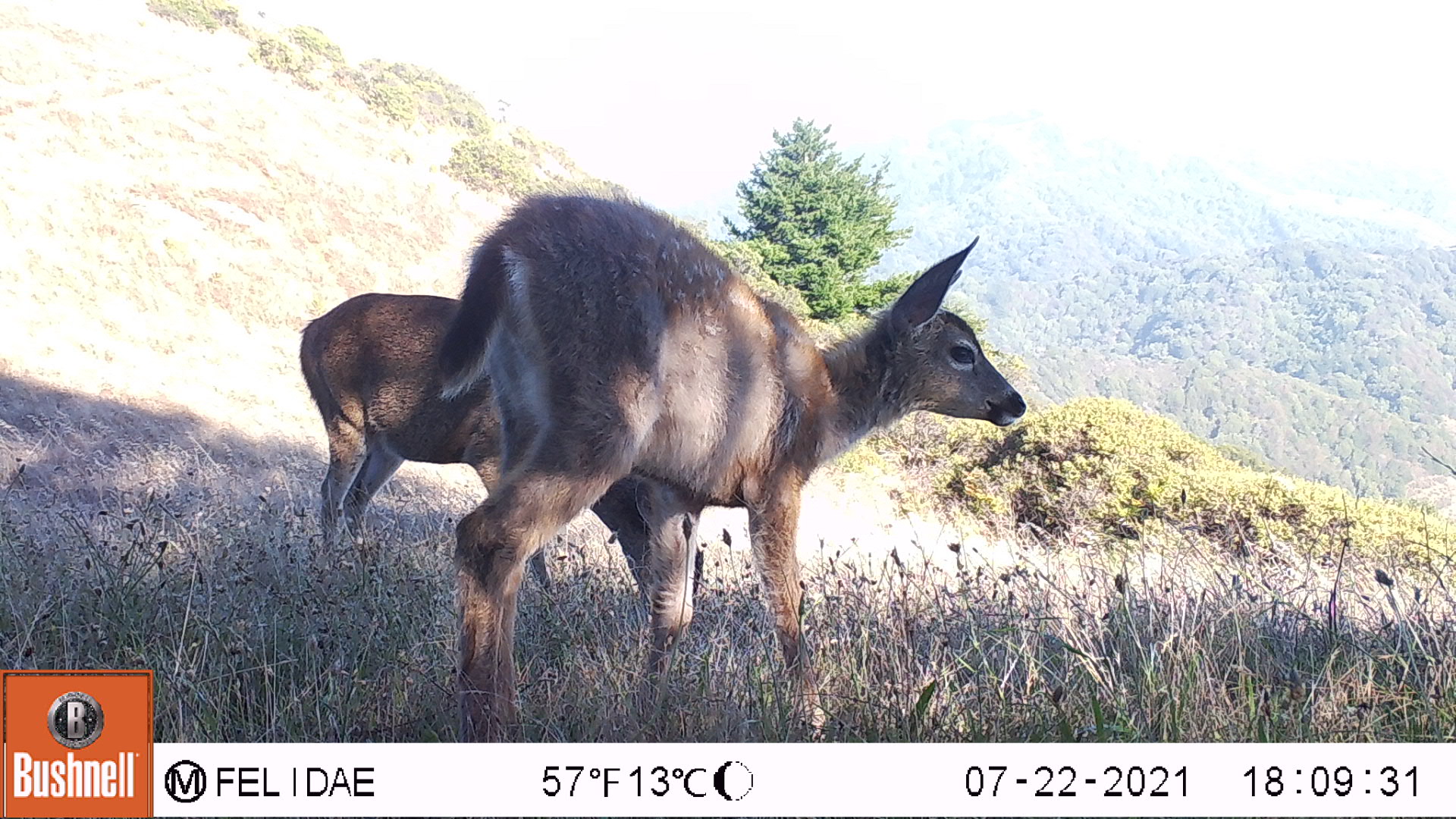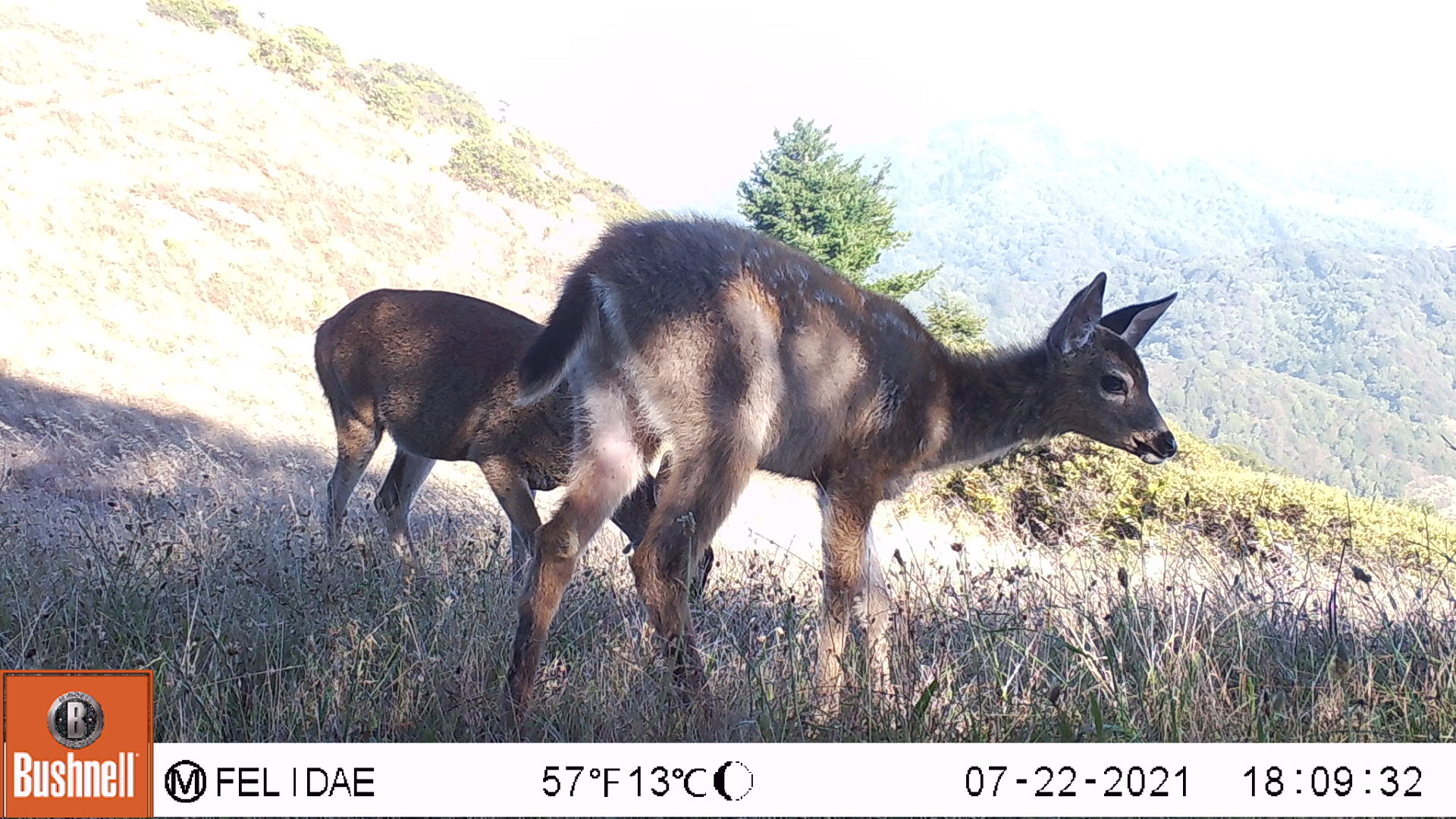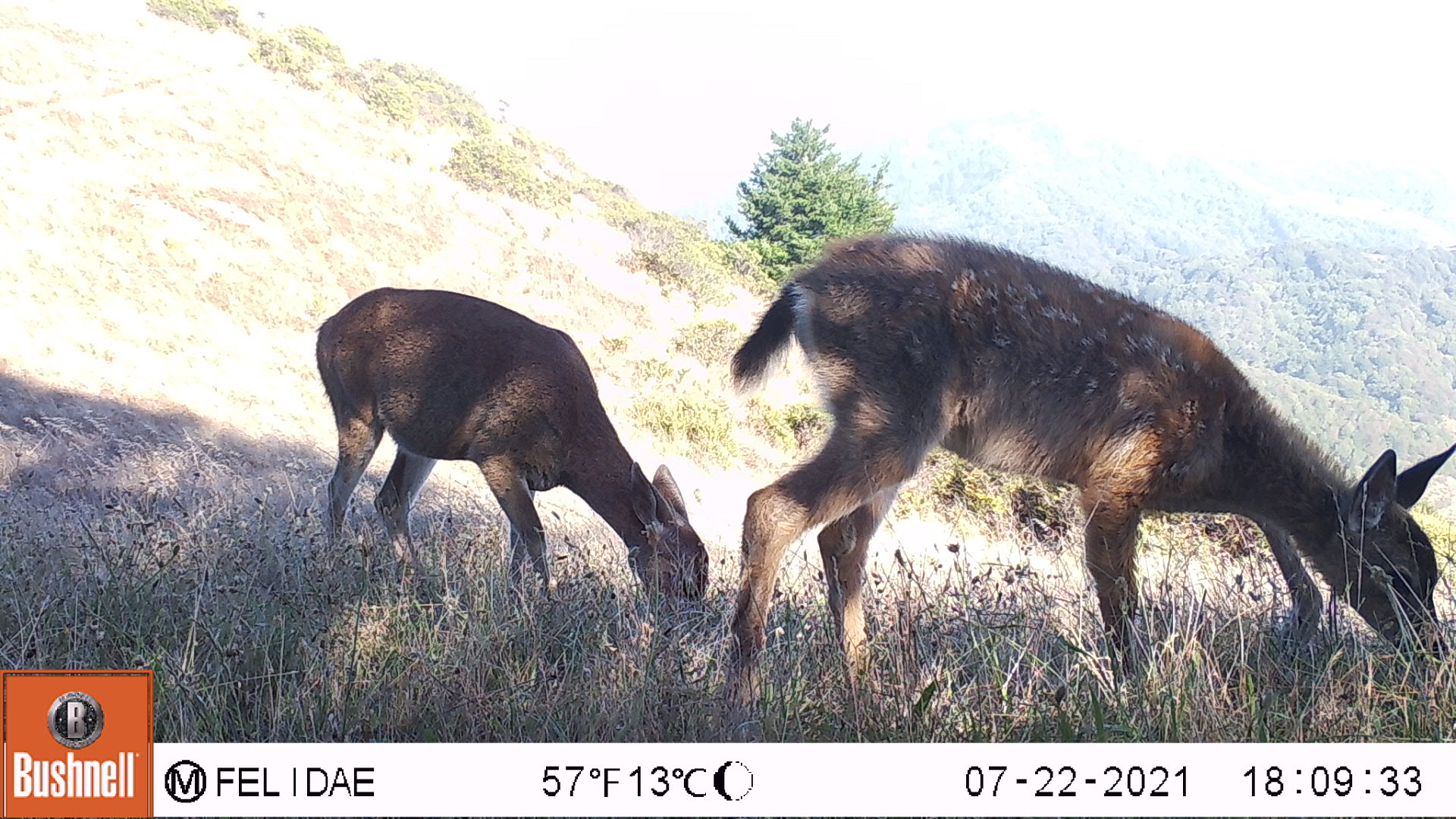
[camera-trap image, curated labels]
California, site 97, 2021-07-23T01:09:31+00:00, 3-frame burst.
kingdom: Animalia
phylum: Chordata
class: Mammalia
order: Artiodactyla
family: Cervidae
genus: Odocoileus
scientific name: Odocoileus hemionus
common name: mule deer